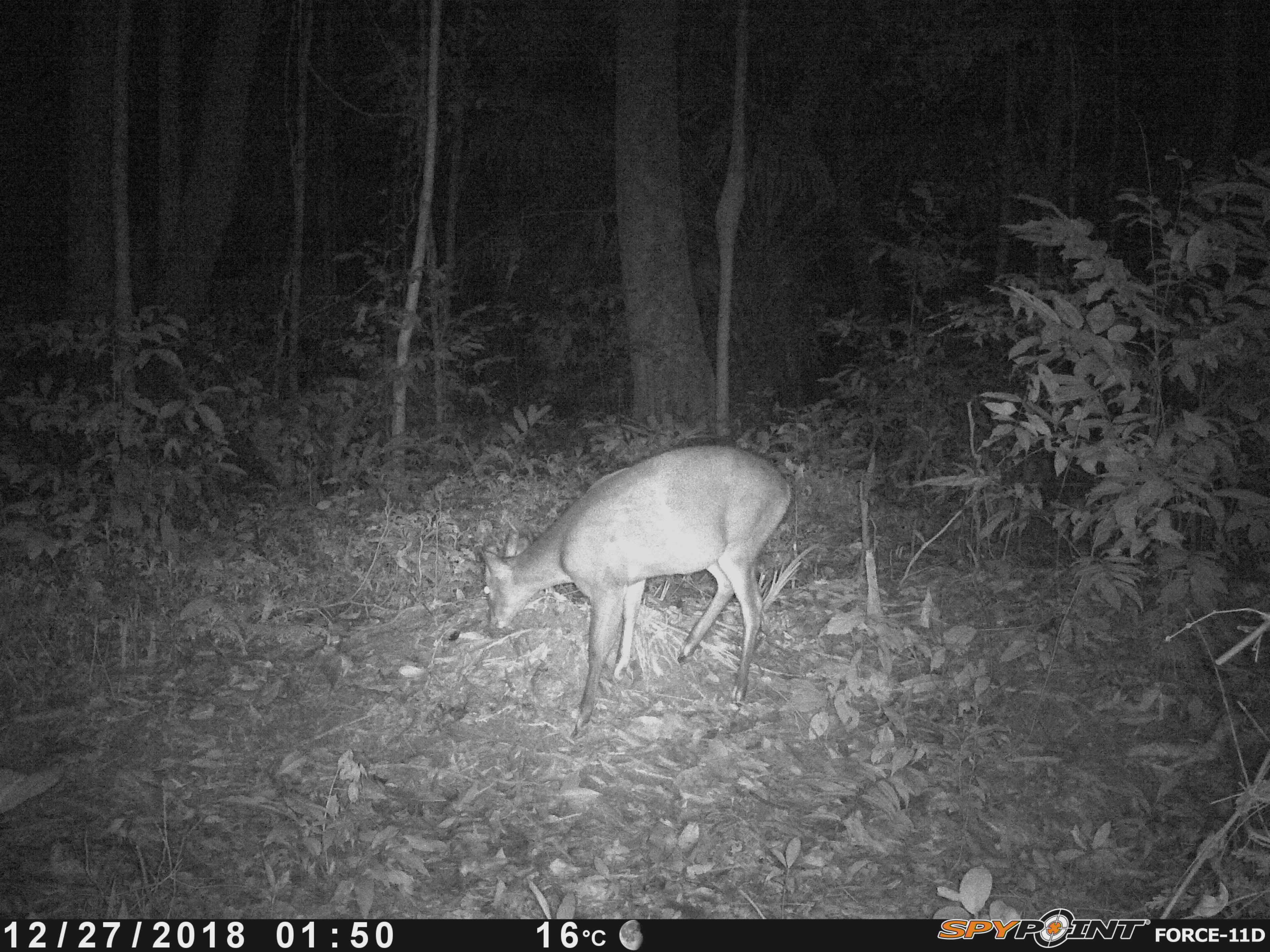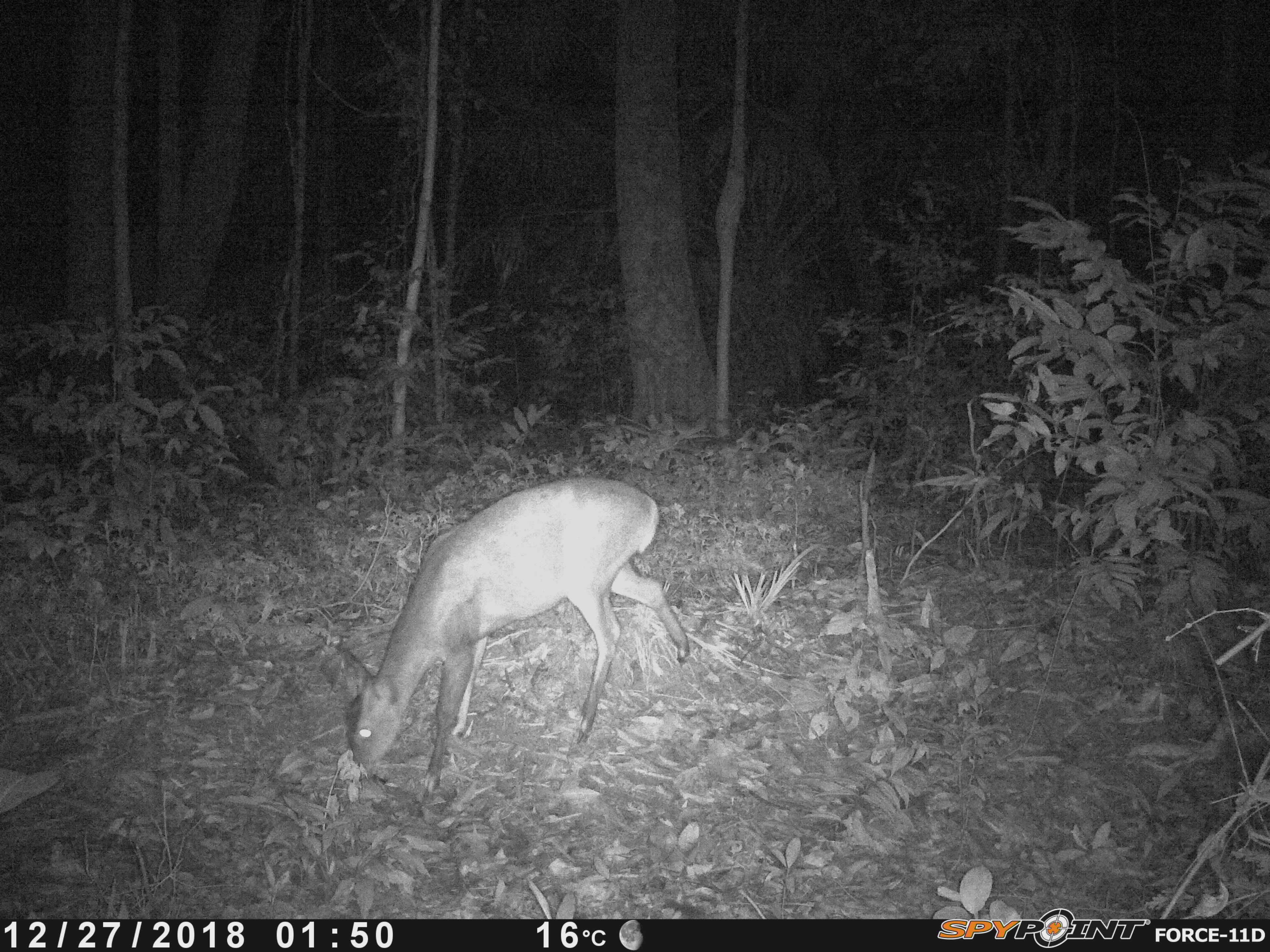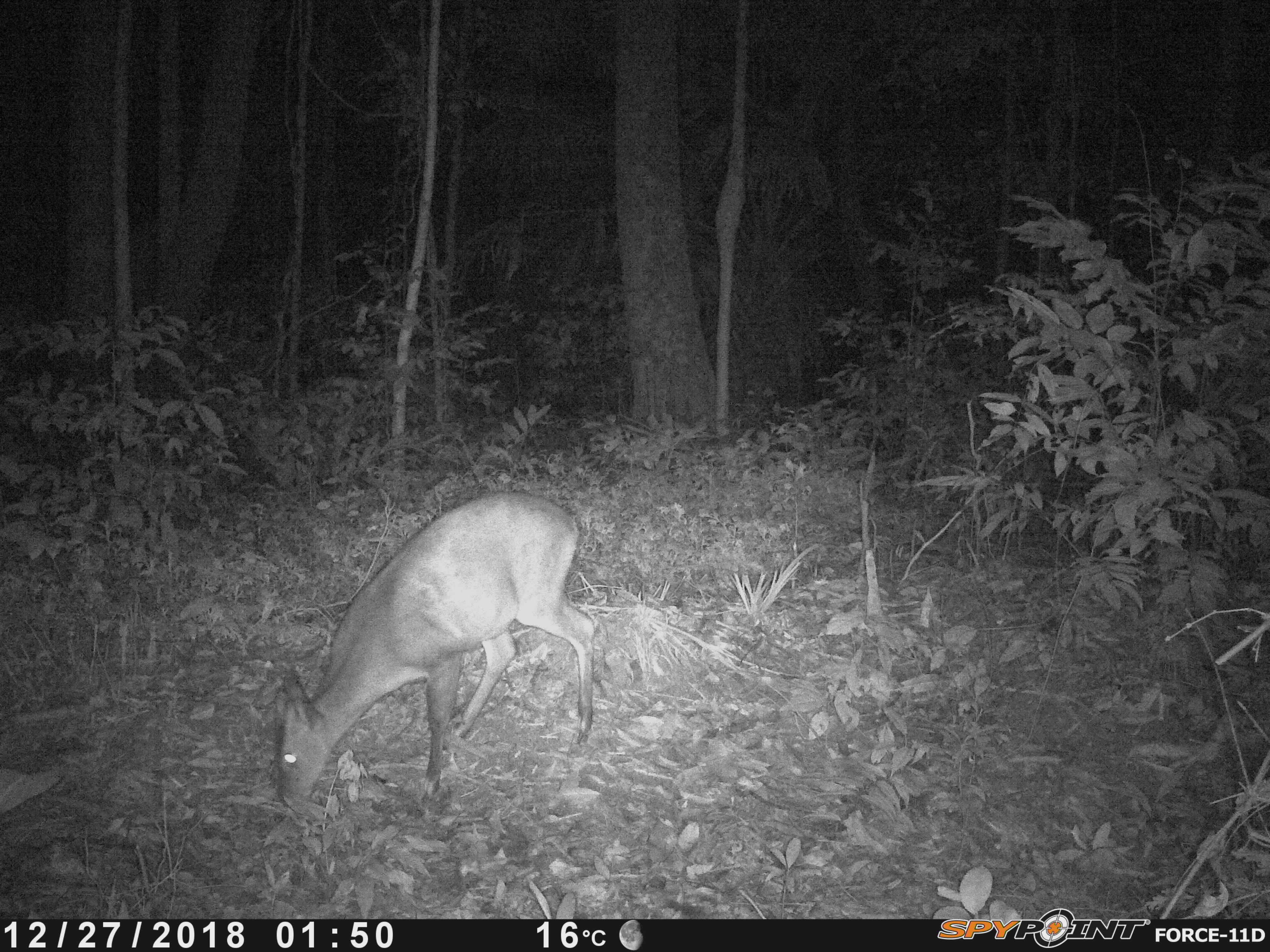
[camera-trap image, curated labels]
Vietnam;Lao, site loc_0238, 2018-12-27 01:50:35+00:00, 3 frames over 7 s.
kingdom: Animalia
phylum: Chordata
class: Mammalia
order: Artiodactyla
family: Cervidae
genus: Muntiacus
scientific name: Muntiacus vuquangensis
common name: large-antlered muntjac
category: large antlered muntjac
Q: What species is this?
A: Large antlered muntjac (large-antlered muntjac) (Muntiacus vuquangensis).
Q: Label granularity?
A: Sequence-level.